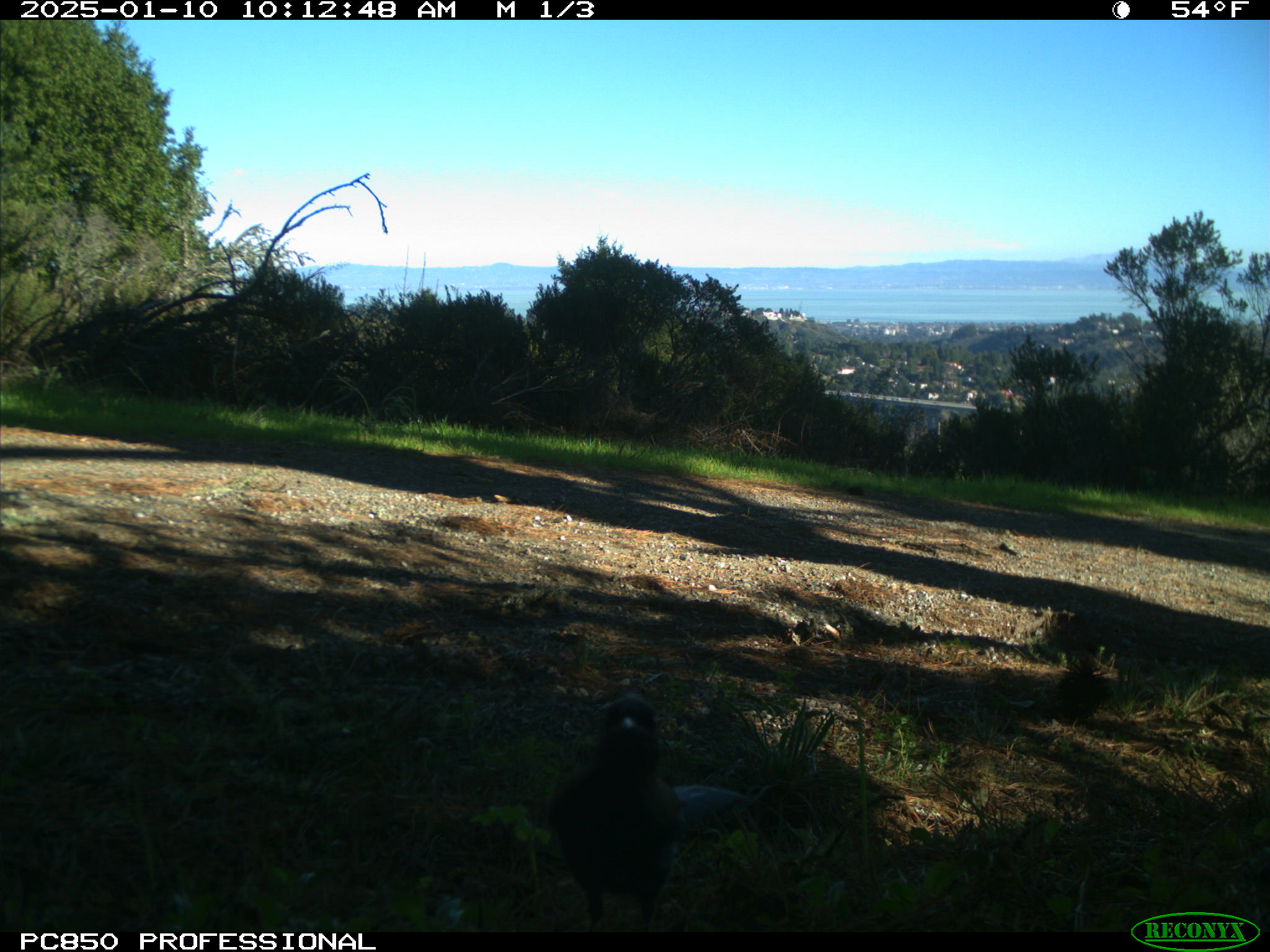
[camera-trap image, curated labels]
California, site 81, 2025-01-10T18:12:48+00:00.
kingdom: Animalia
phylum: Chordata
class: Aves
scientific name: Aves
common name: bird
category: unknown bird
Unknown bird (bird) (Aves).